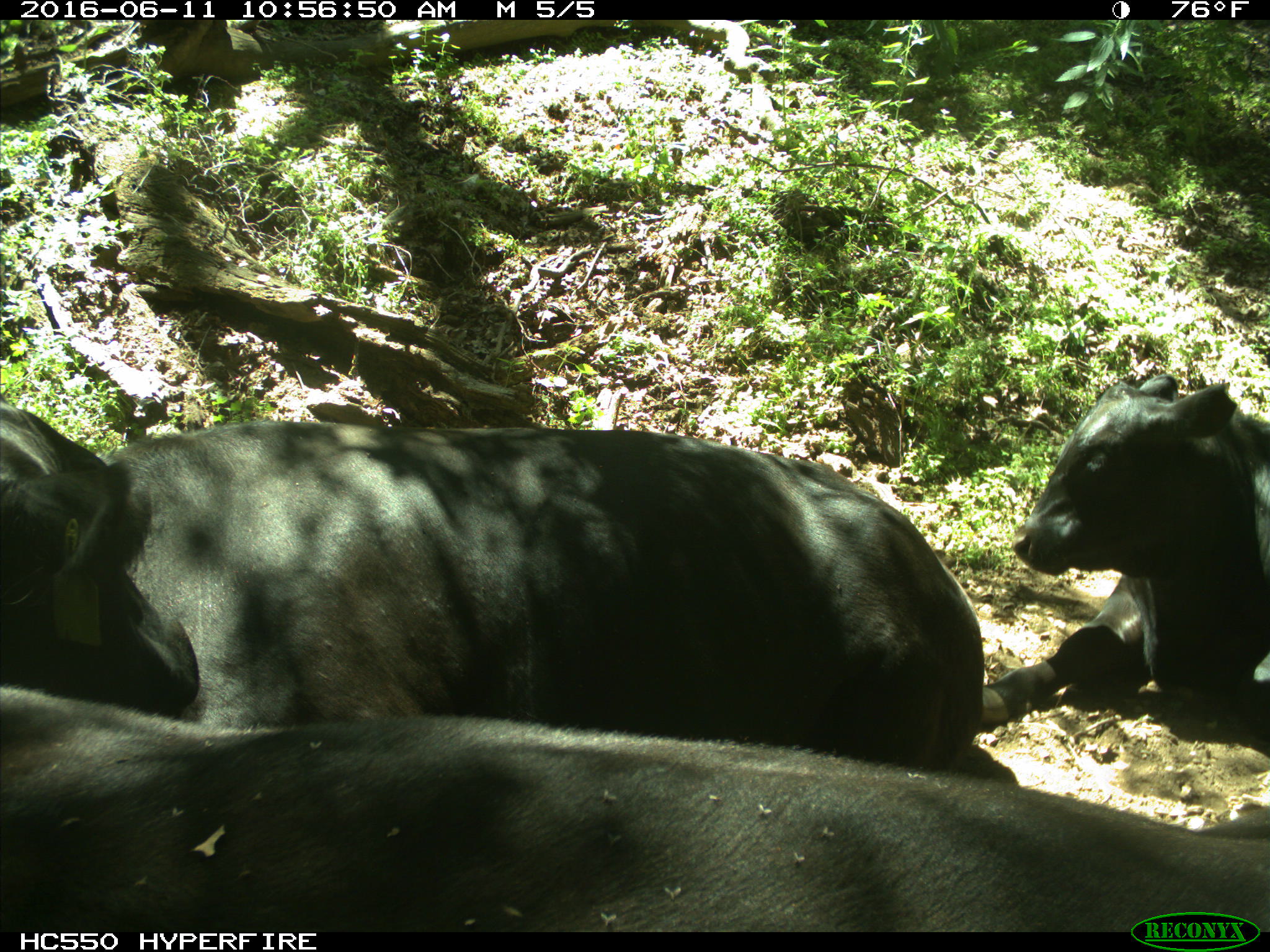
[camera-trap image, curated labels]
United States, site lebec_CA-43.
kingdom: Animalia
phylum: Chordata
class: Mammalia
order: Artiodactyla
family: Bovidae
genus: Bos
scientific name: Bos taurus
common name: domestic cow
Bos taurus (domestic cow).